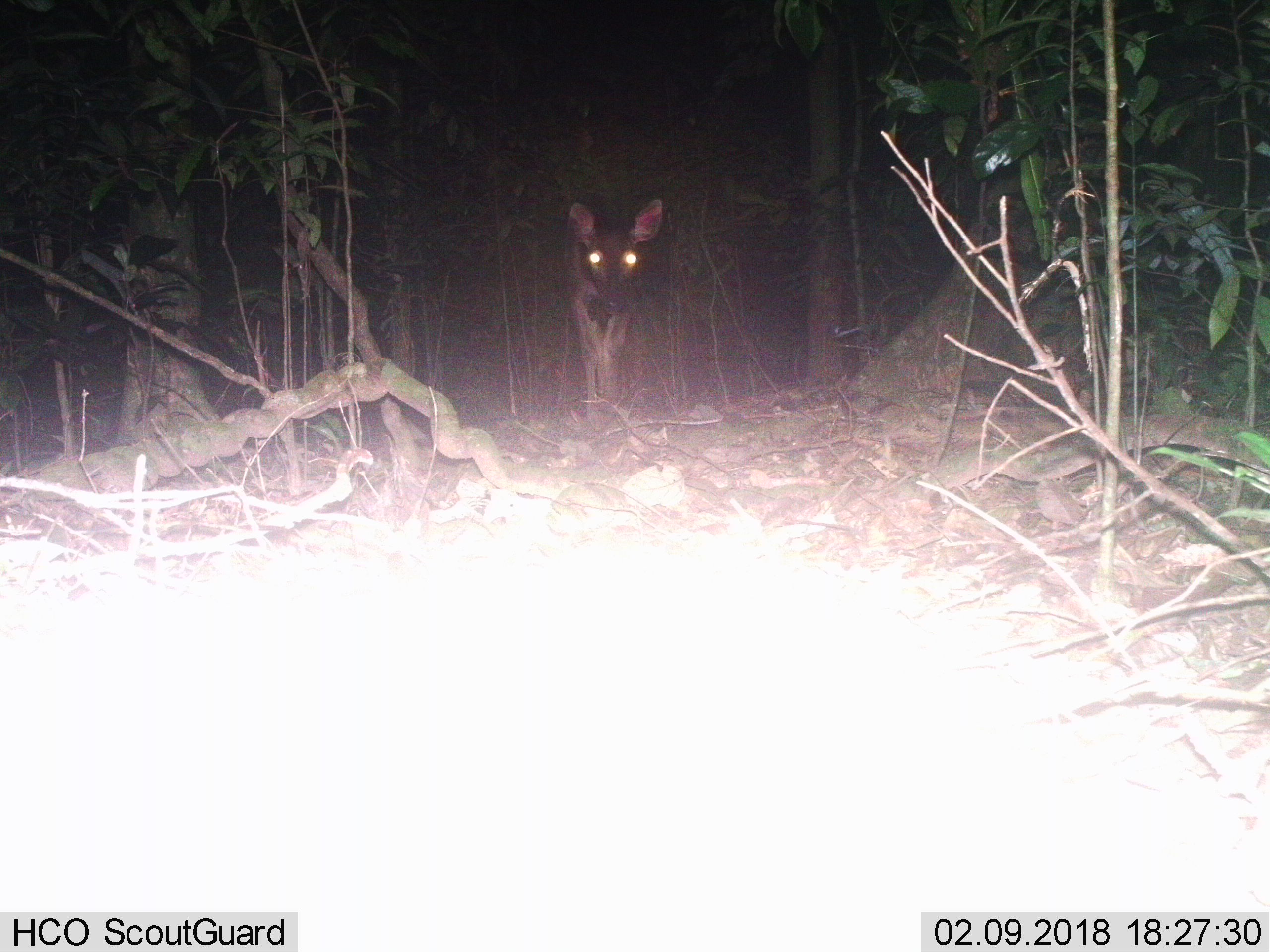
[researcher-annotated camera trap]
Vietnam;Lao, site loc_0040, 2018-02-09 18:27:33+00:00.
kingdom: Animalia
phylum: Chordata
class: Mammalia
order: Artiodactyla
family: Cervidae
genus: Muntiacus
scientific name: Muntiacus vuquangensis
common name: large-antlered muntjac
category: large antlered muntjac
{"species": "large antlered muntjac (large-antlered muntjac) (Muntiacus vuquangensis)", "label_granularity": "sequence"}